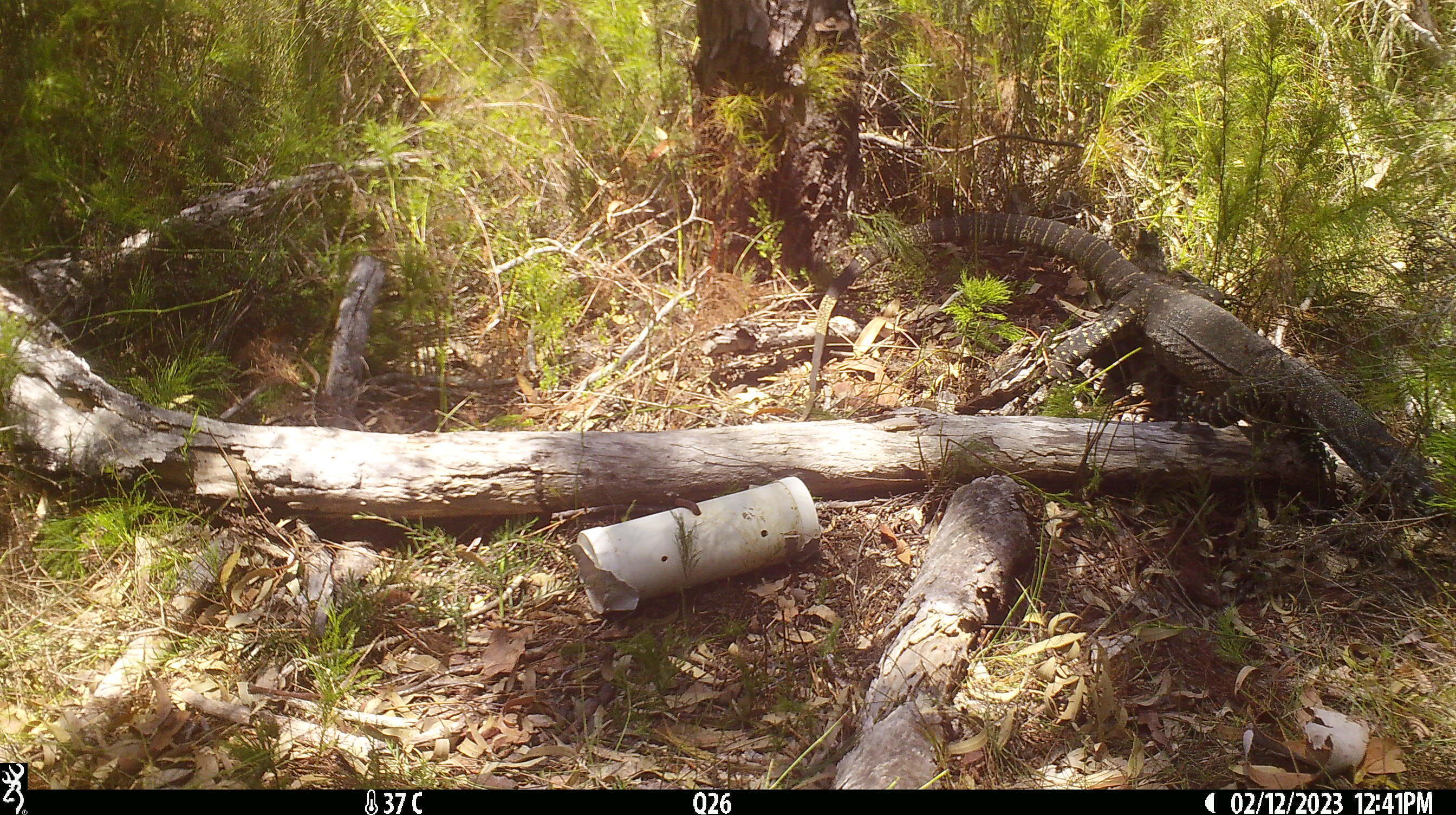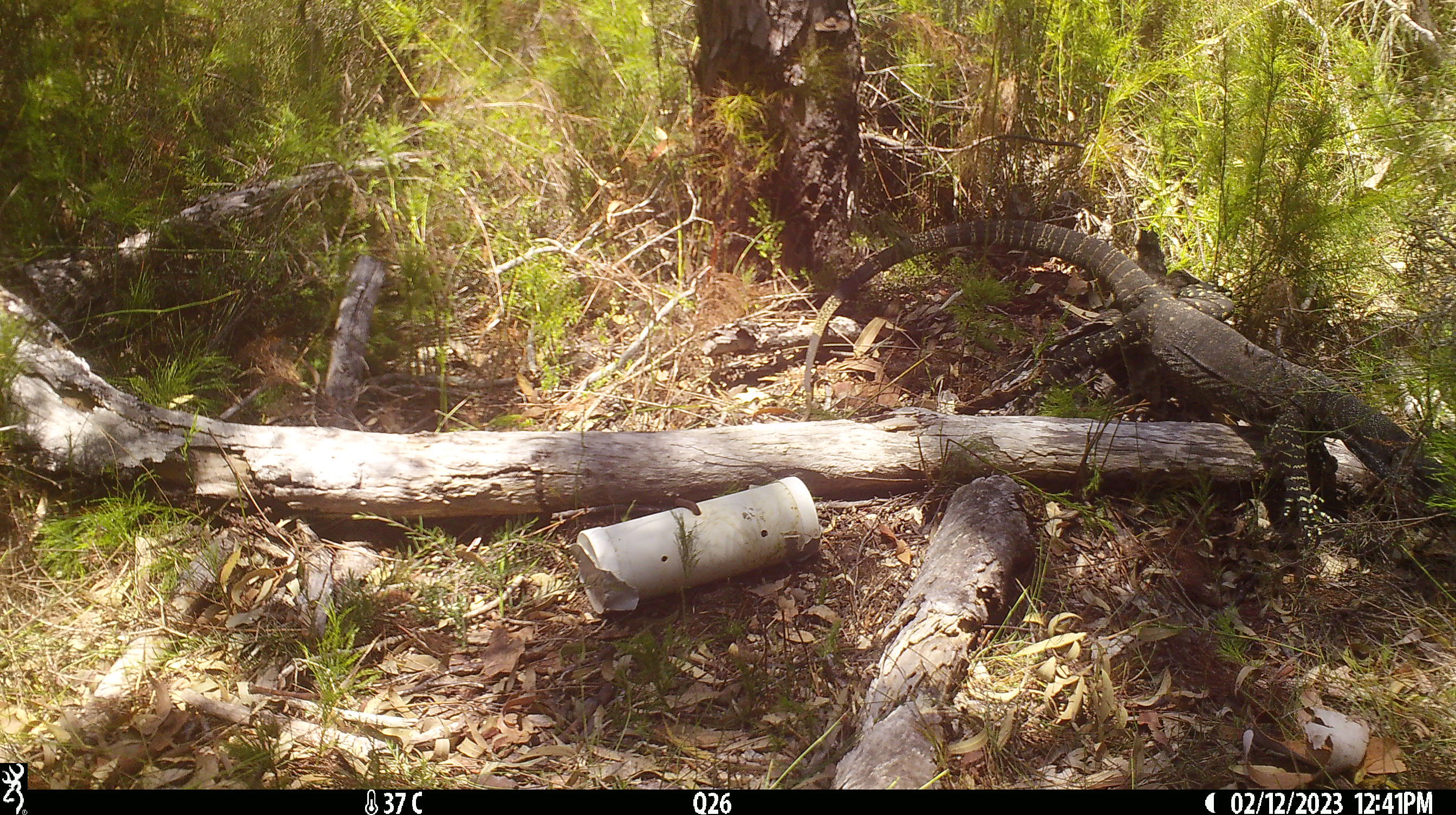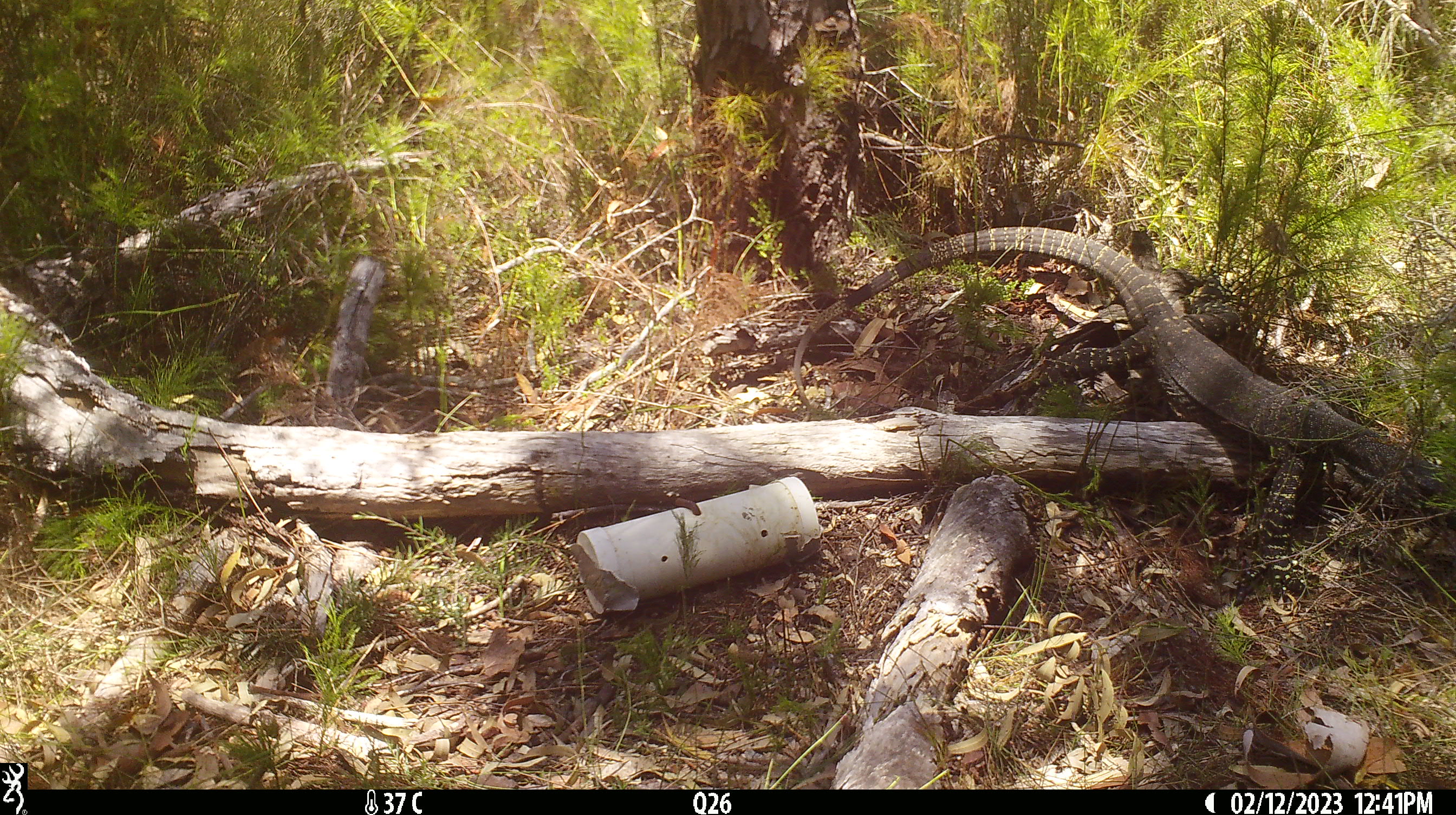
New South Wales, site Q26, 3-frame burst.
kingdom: Animalia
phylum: Chordata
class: Reptilia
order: Squamata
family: Varanidae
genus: Varanus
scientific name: Varanus varius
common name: lace monitor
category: goanna